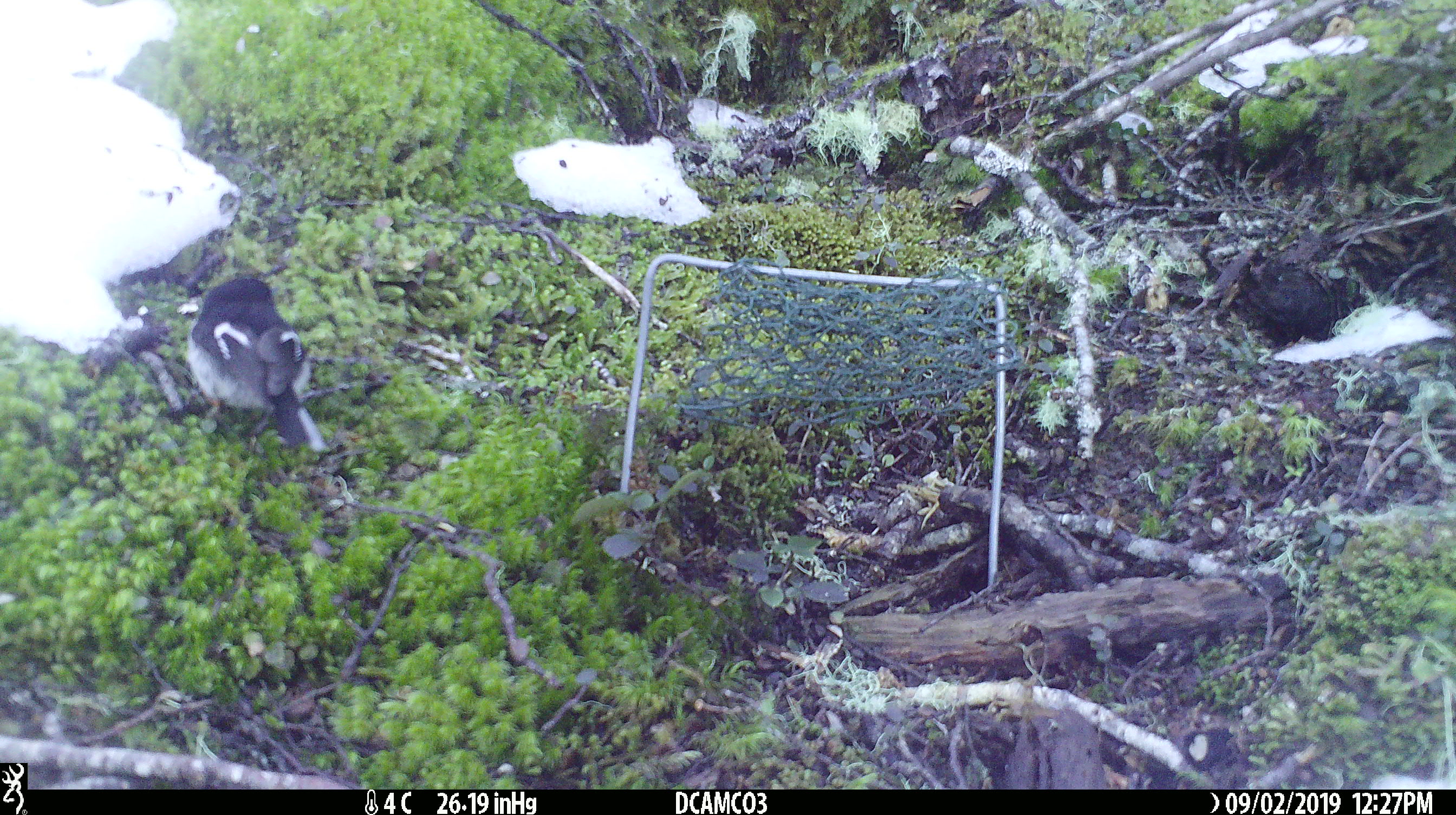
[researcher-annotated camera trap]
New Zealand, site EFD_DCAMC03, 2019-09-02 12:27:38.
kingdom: Animalia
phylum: Chordata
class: Aves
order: Passeriformes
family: Petroicidae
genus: Petroica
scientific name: Petroica macrocephala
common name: tomtit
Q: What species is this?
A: Tomtit (Petroica macrocephala).